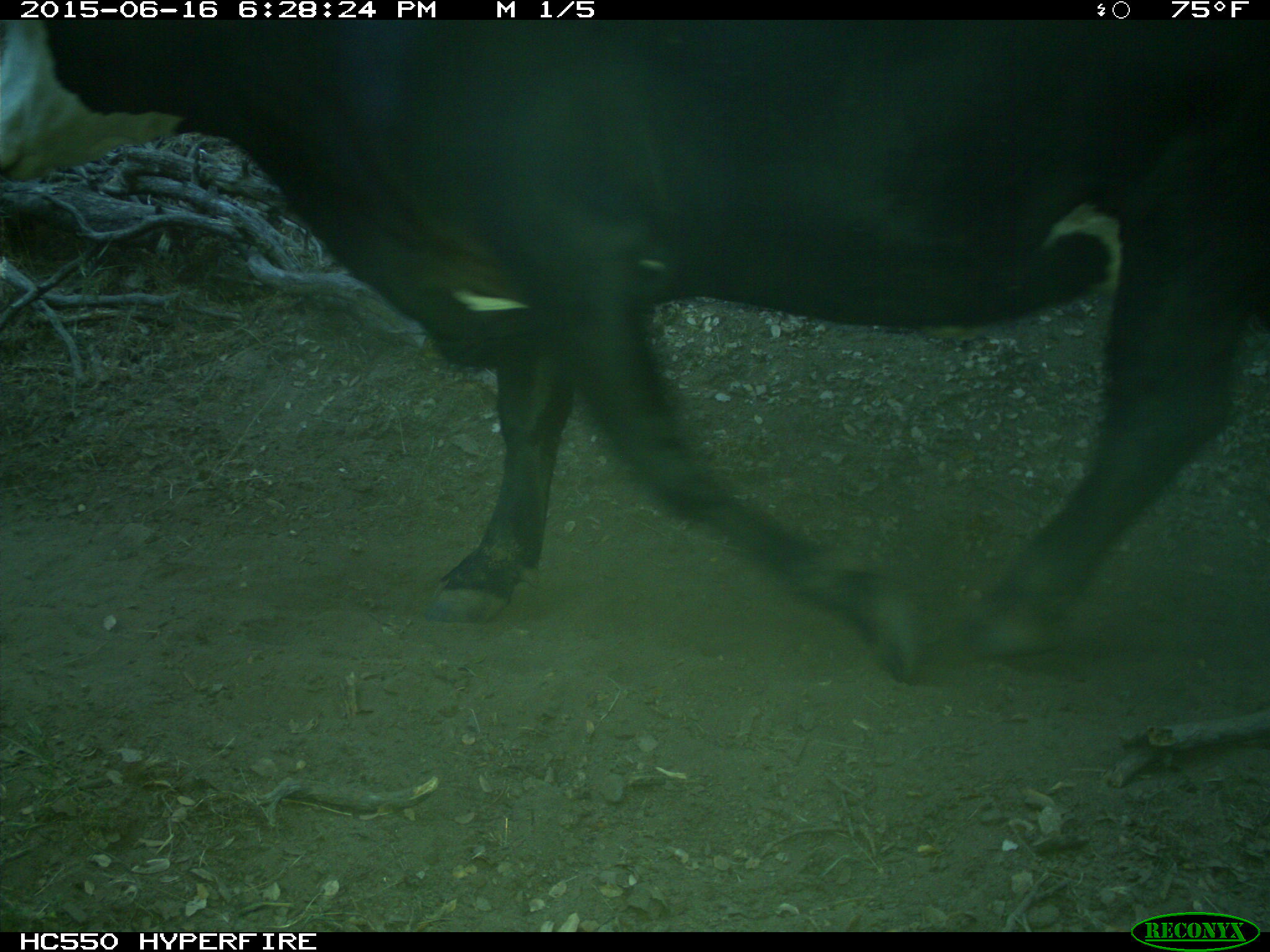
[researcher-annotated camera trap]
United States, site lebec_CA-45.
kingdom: Animalia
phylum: Chordata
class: Mammalia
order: Artiodactyla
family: Bovidae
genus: Bos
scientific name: Bos taurus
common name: domestic cow